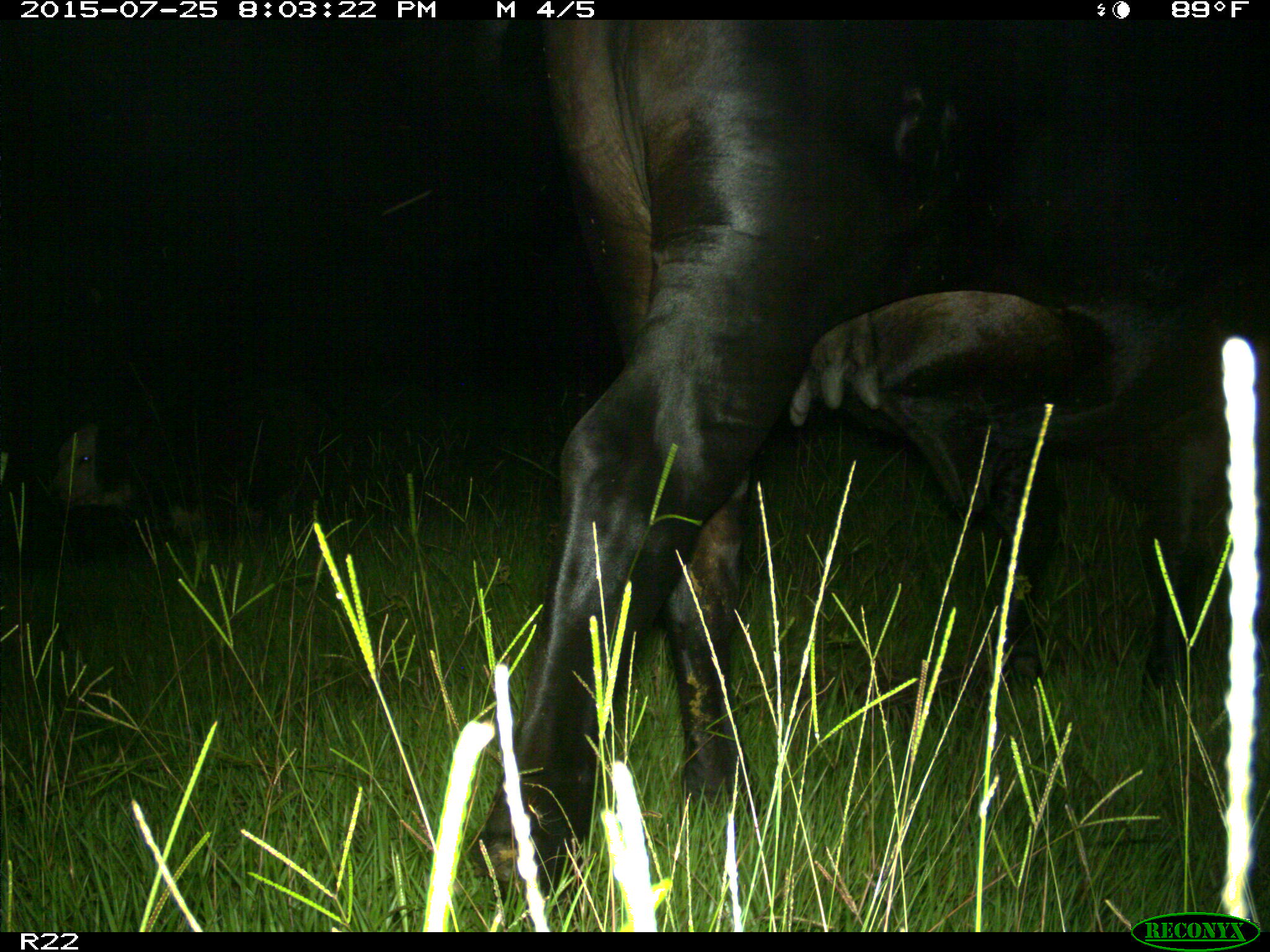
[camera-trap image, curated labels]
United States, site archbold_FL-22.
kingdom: Animalia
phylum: Chordata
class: Mammalia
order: Artiodactyla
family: Bovidae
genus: Bos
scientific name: Bos taurus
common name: domestic cow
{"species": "Bos taurus (domestic cow)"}